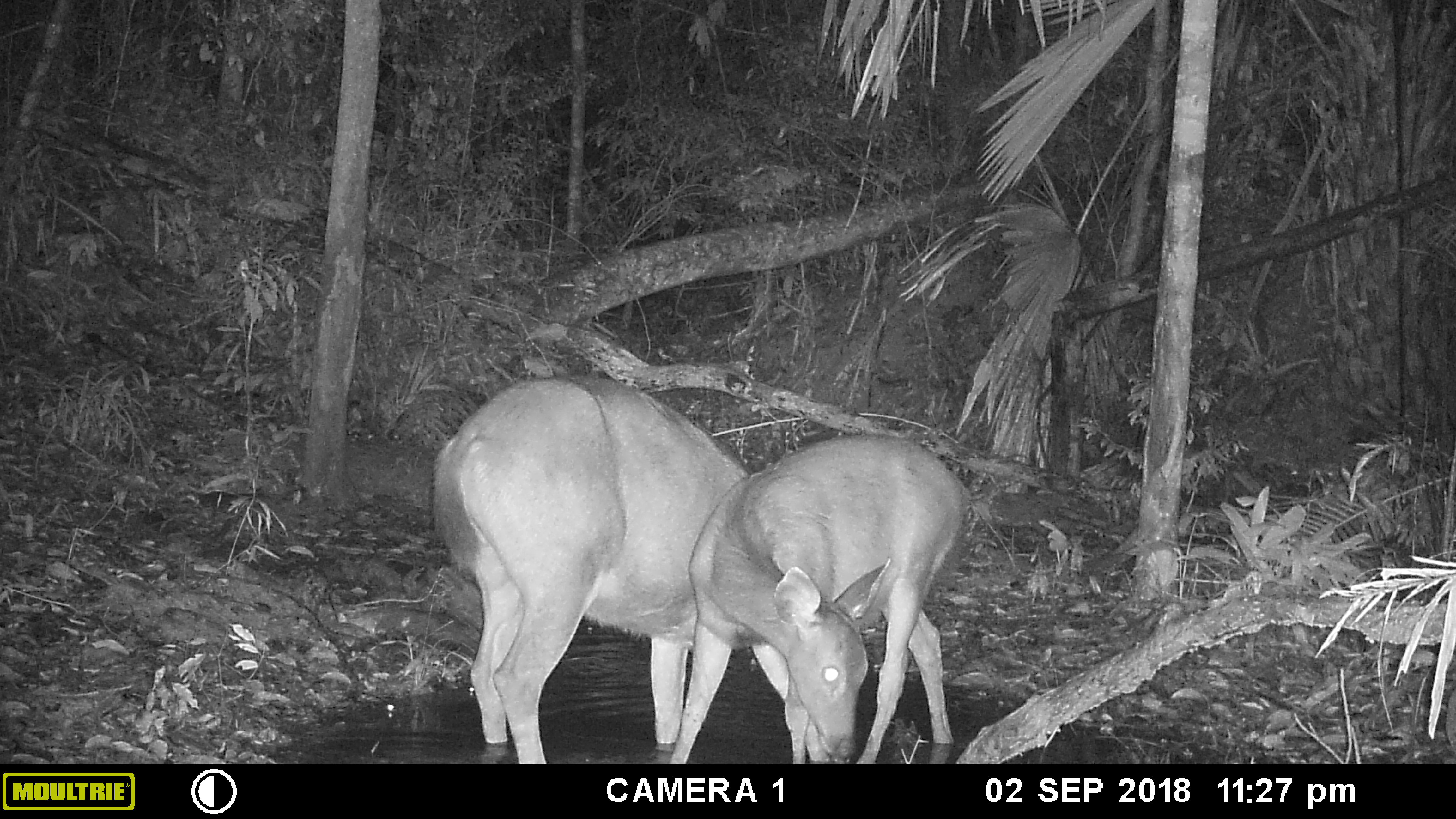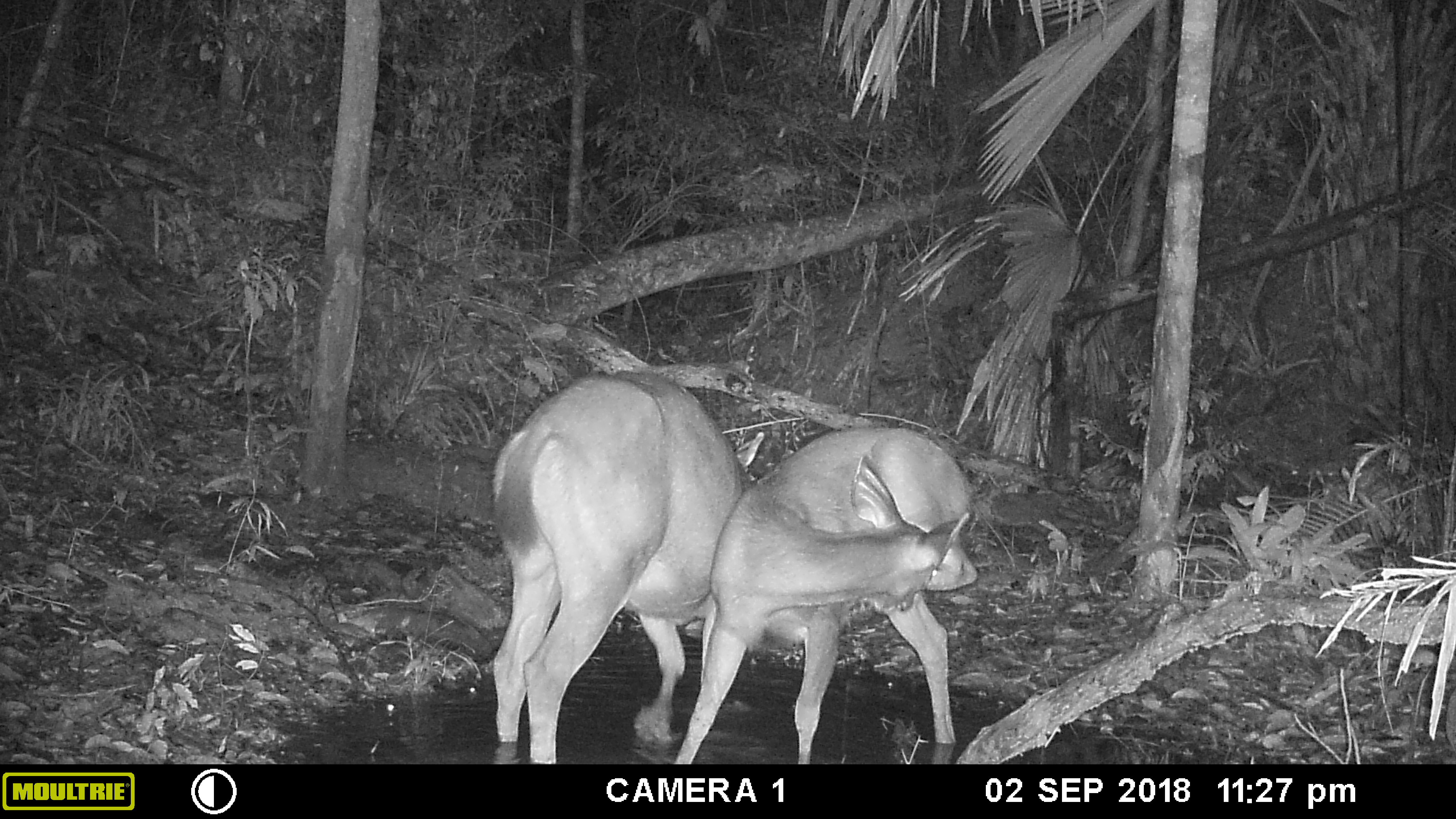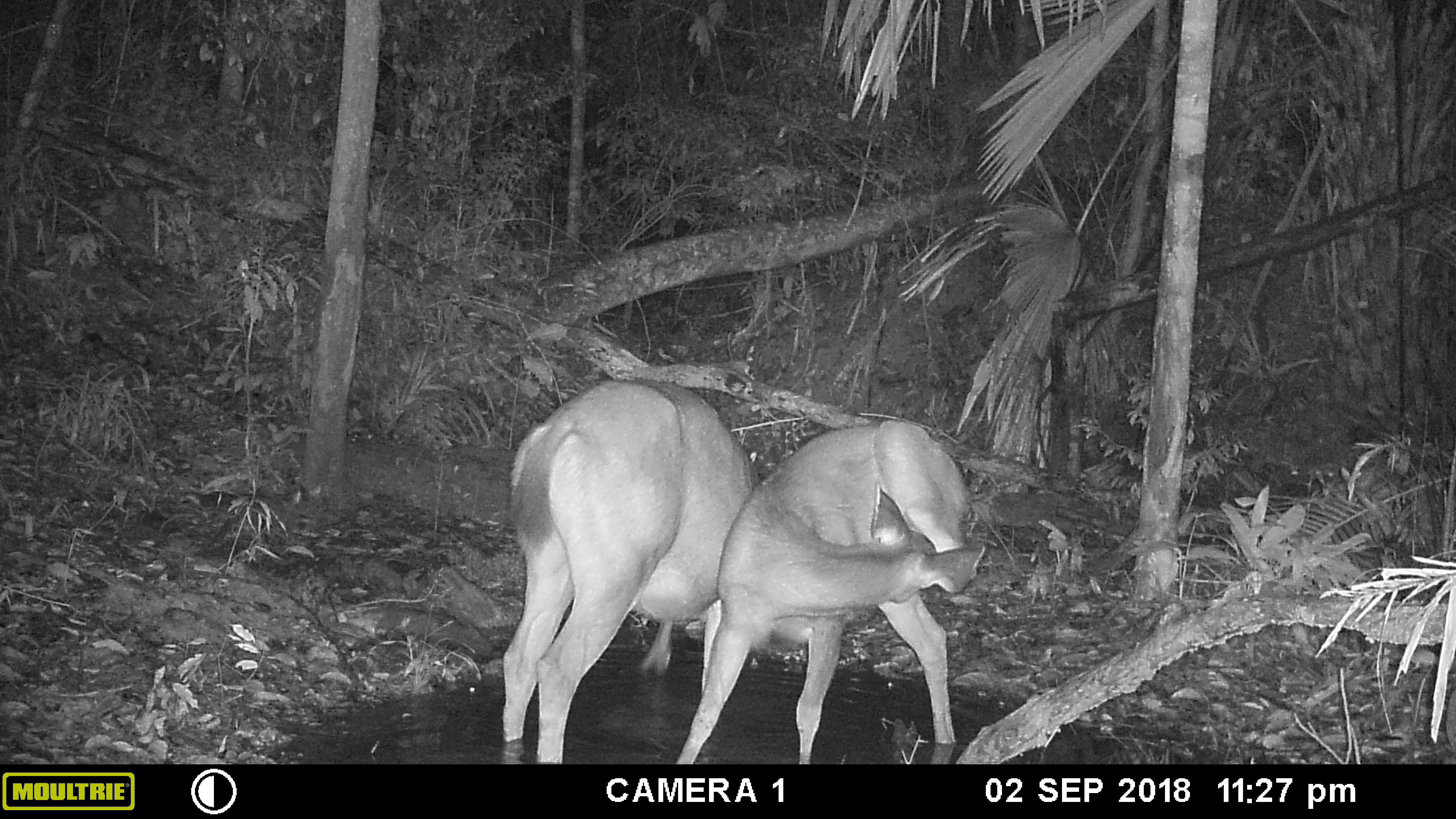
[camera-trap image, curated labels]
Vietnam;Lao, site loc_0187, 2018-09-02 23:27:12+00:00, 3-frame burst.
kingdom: Animalia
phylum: Chordata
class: Mammalia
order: Artiodactyla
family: Cervidae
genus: Rusa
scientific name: Rusa unicolor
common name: sambar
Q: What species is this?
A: Sambar (Rusa unicolor).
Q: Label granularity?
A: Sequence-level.